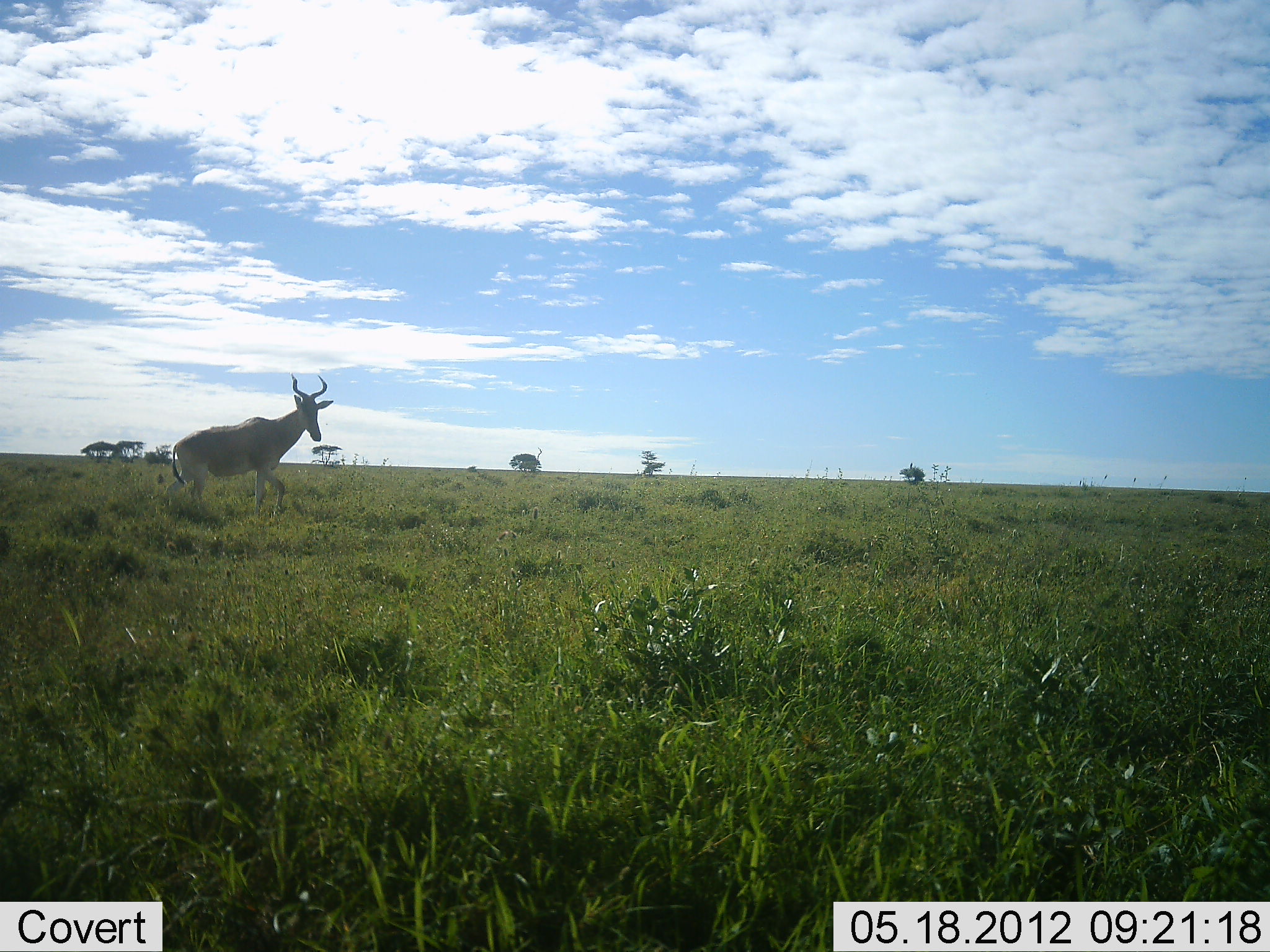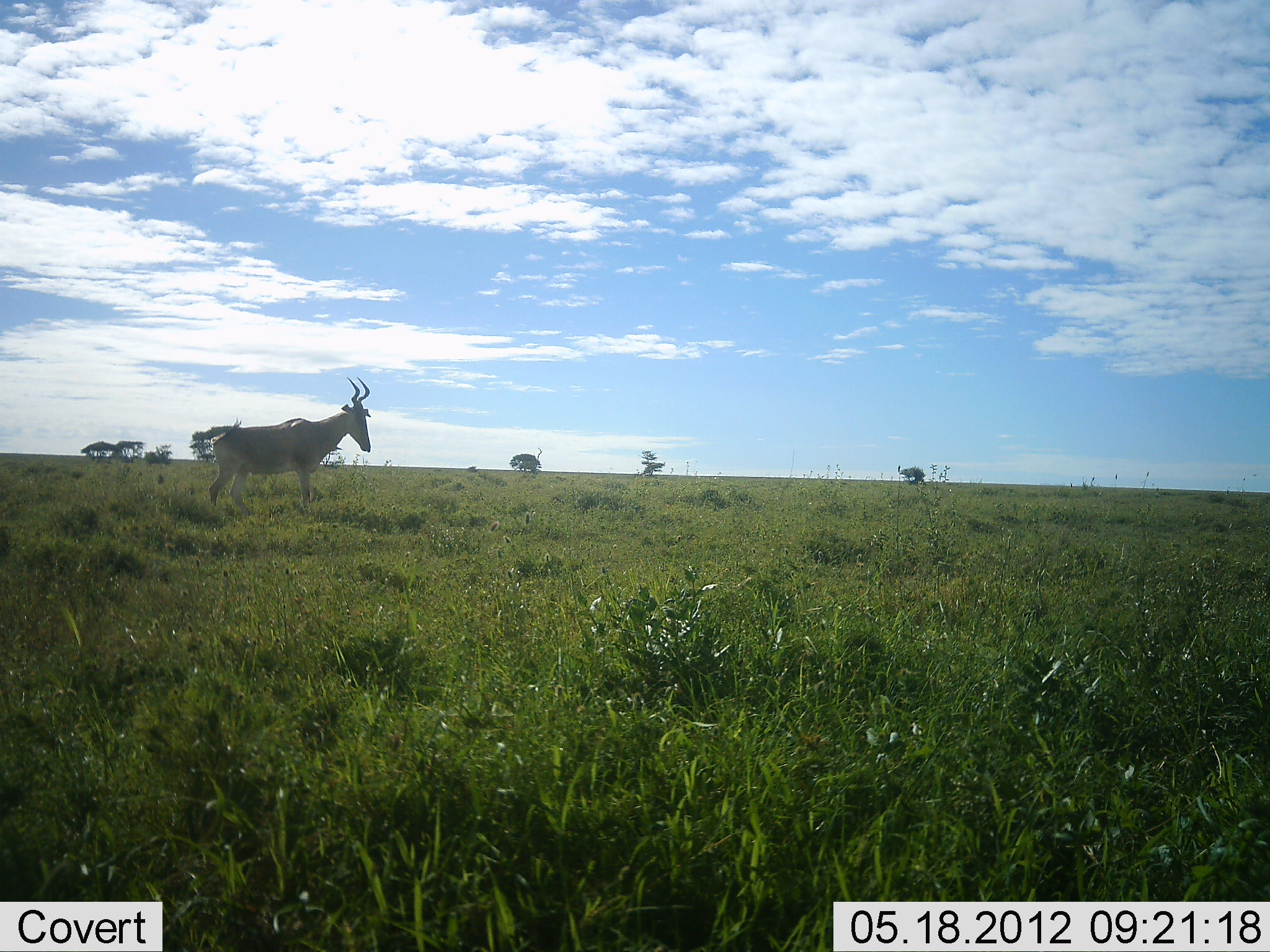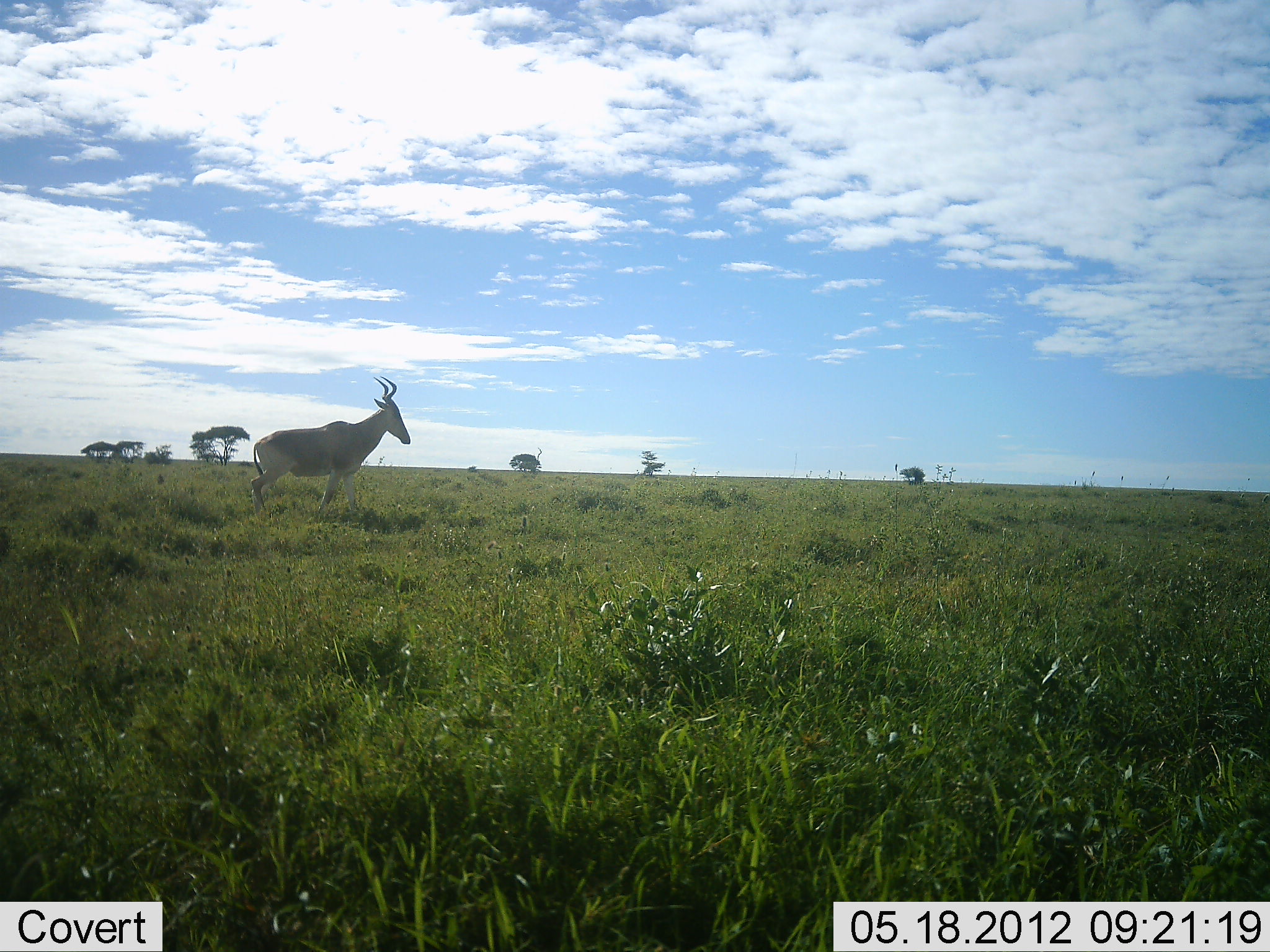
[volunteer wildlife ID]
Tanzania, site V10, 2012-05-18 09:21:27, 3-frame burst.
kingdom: Animalia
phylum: Chordata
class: Mammalia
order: Artiodactyla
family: Bovidae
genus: Alcelaphus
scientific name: Alcelaphus buselaphus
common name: hartebeest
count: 1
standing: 10%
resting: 0%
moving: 100%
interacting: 0%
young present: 0%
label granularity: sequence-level